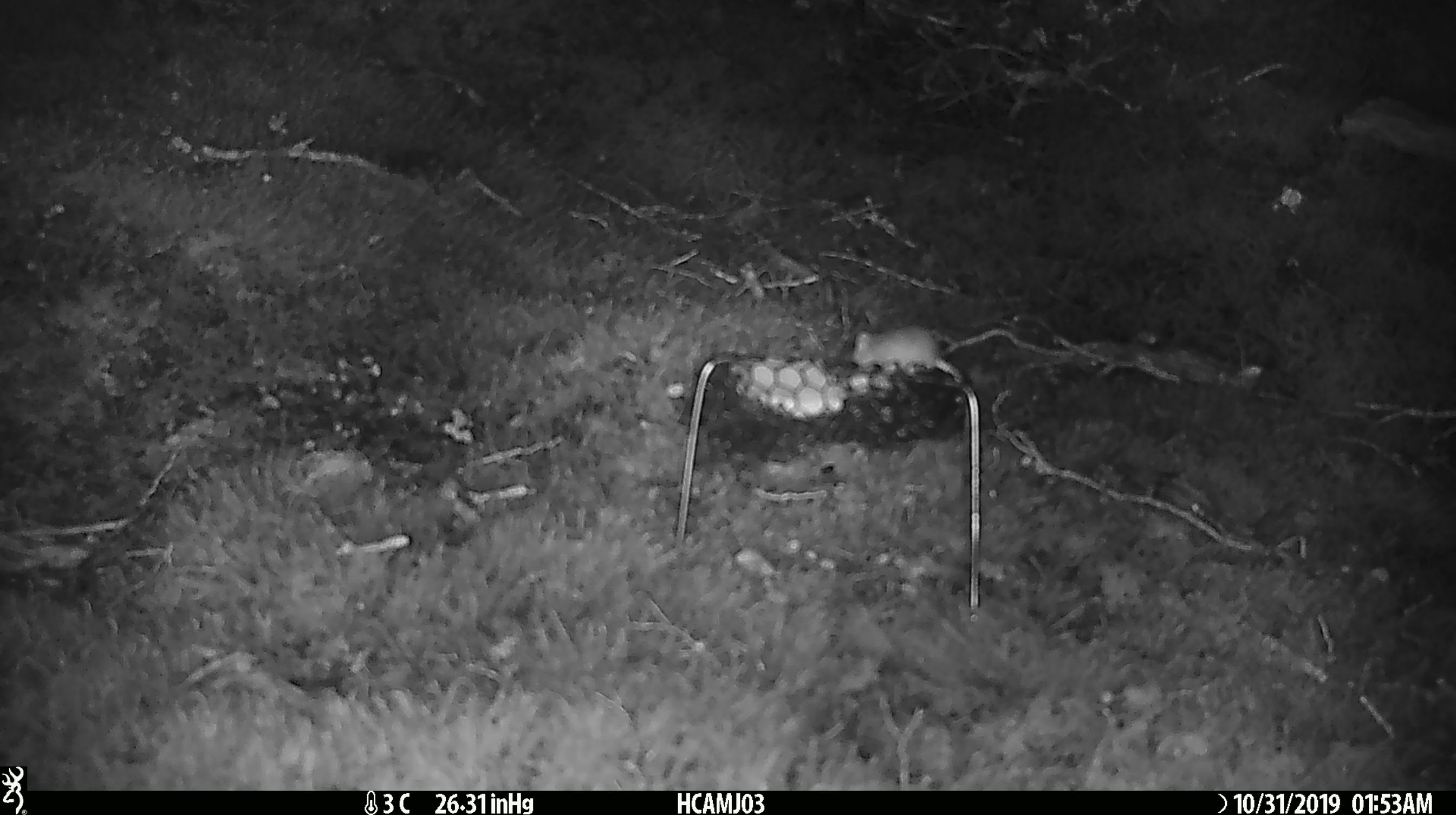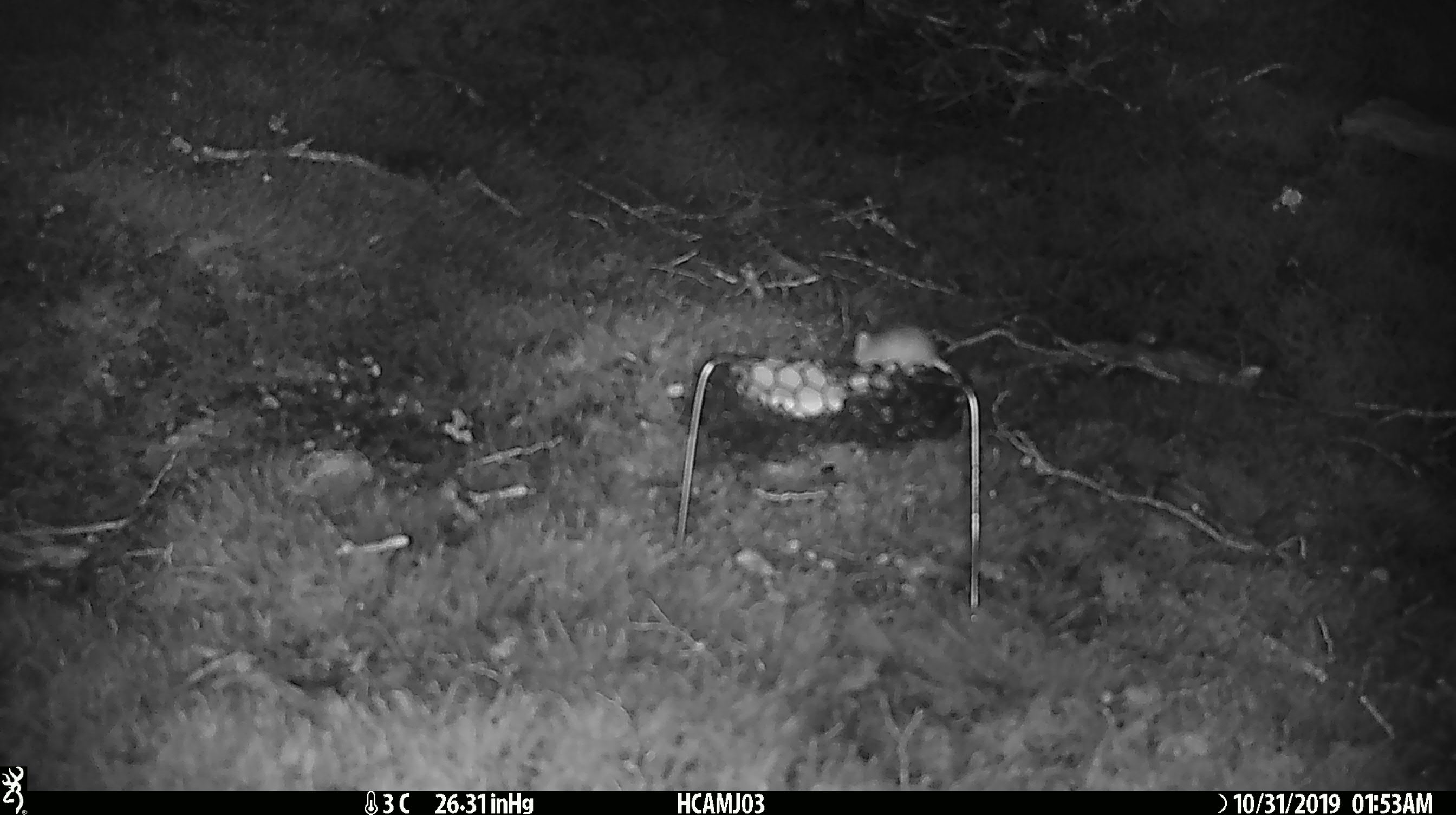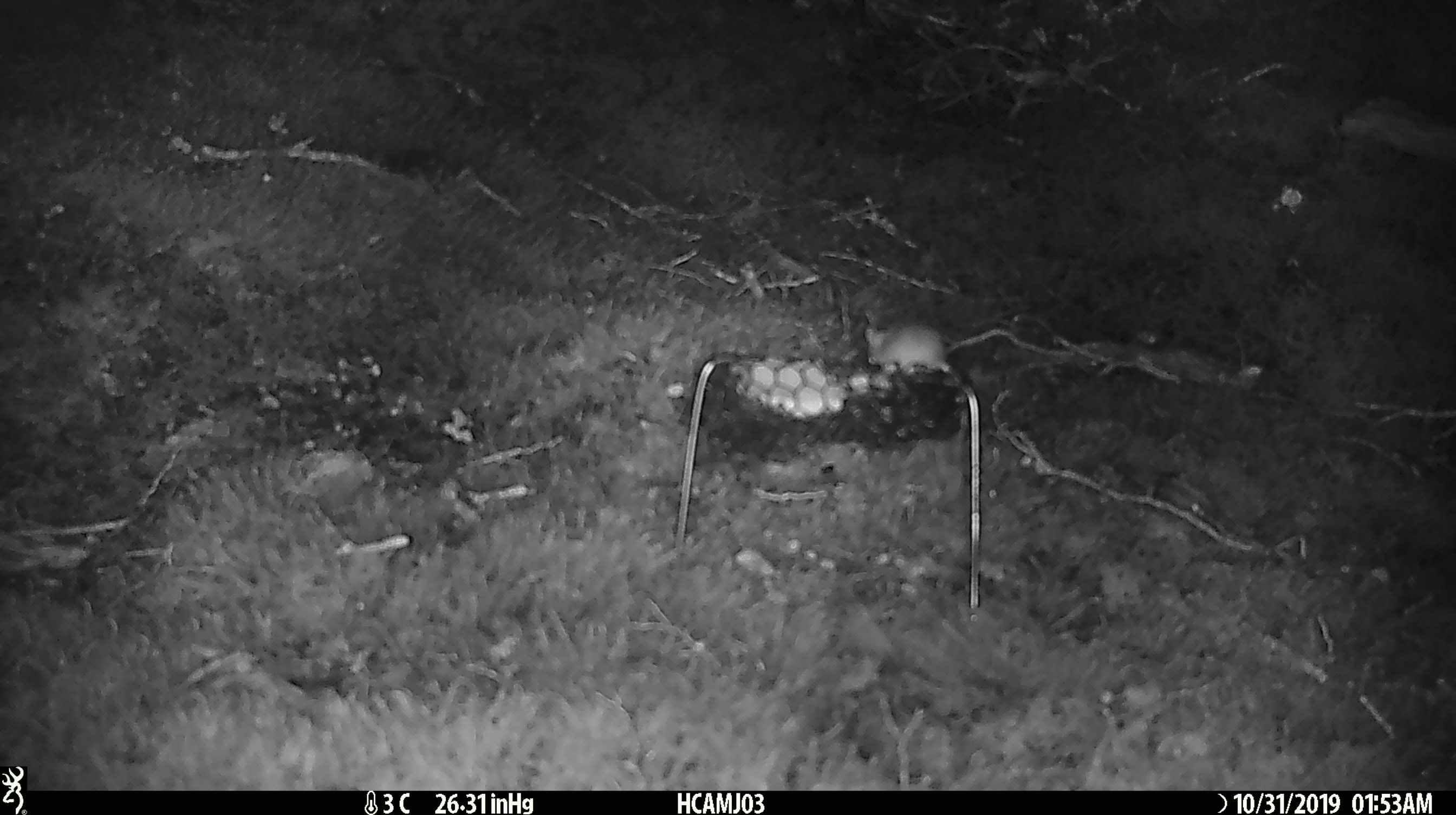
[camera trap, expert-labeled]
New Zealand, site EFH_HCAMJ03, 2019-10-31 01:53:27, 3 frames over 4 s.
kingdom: Animalia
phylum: Chordata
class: Mammalia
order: Rodentia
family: Muridae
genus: Mus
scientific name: Mus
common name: mouse